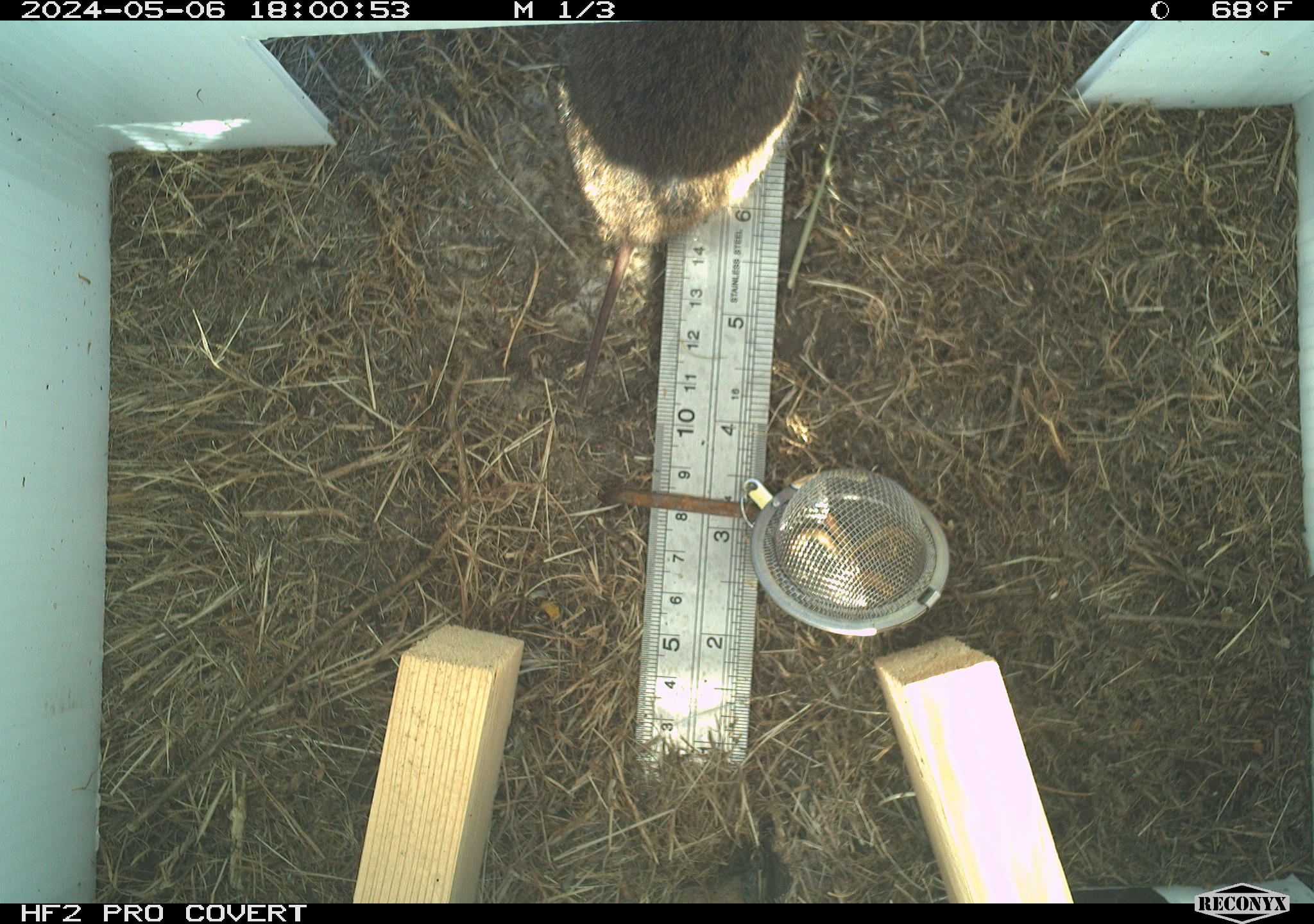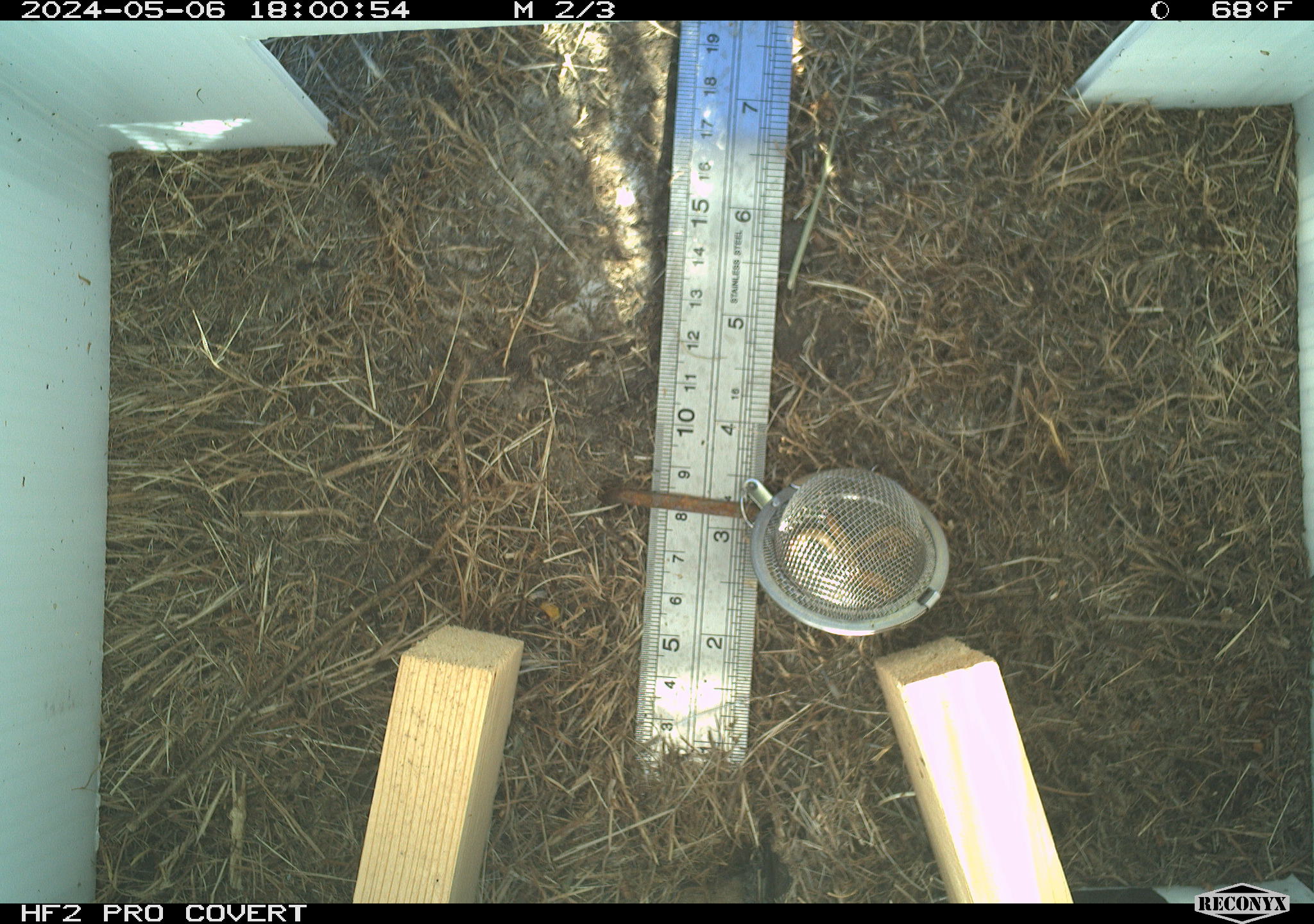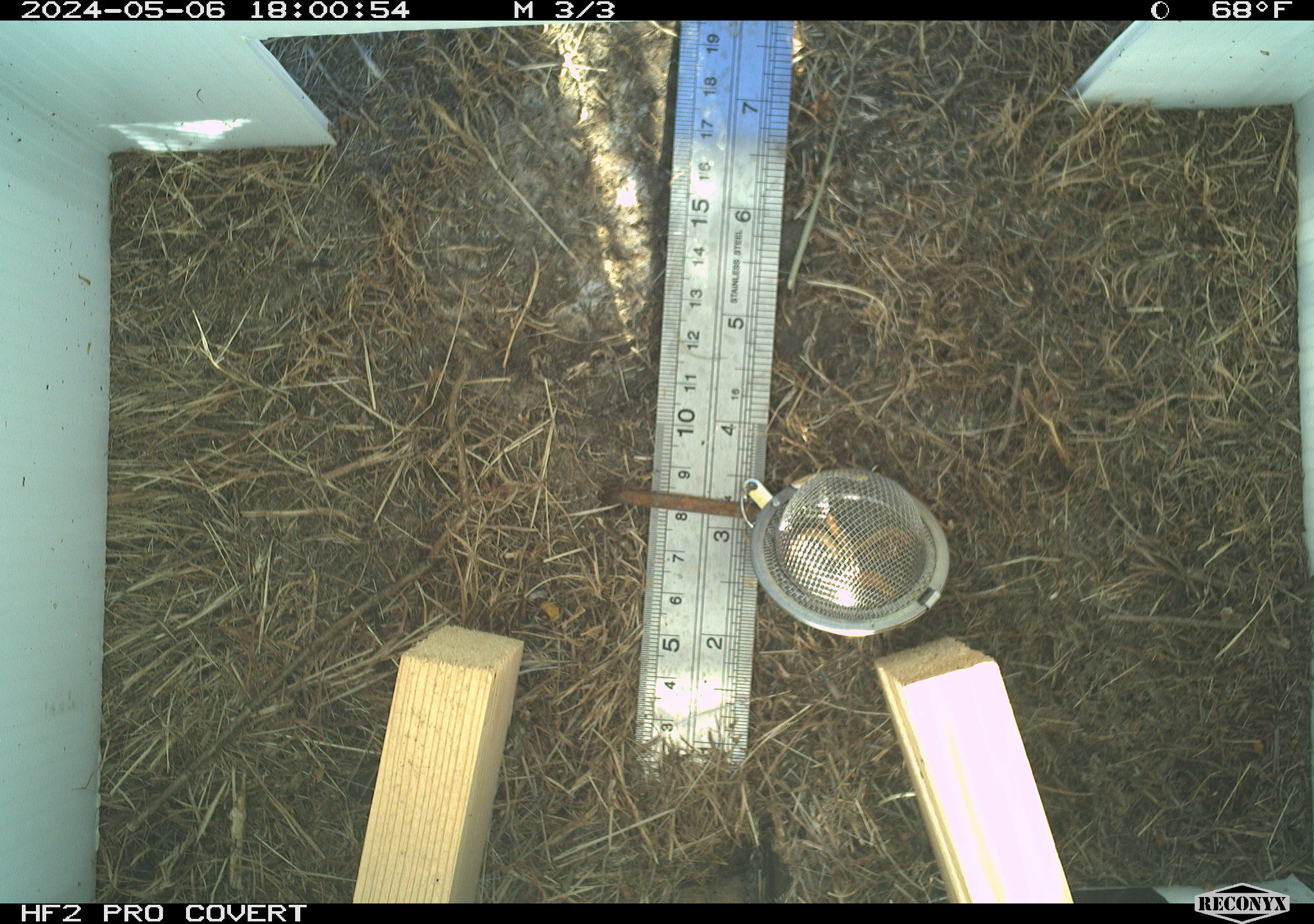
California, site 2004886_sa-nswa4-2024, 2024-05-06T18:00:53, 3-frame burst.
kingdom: Animalia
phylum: Chordata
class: Mammalia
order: Rodentia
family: Cricetidae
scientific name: Arvicolinae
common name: voles, lemmings, and muskrats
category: arvicolinae subfamily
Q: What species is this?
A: Arvicolinae subfamily (voles, lemmings, and muskrats) (Arvicolinae).